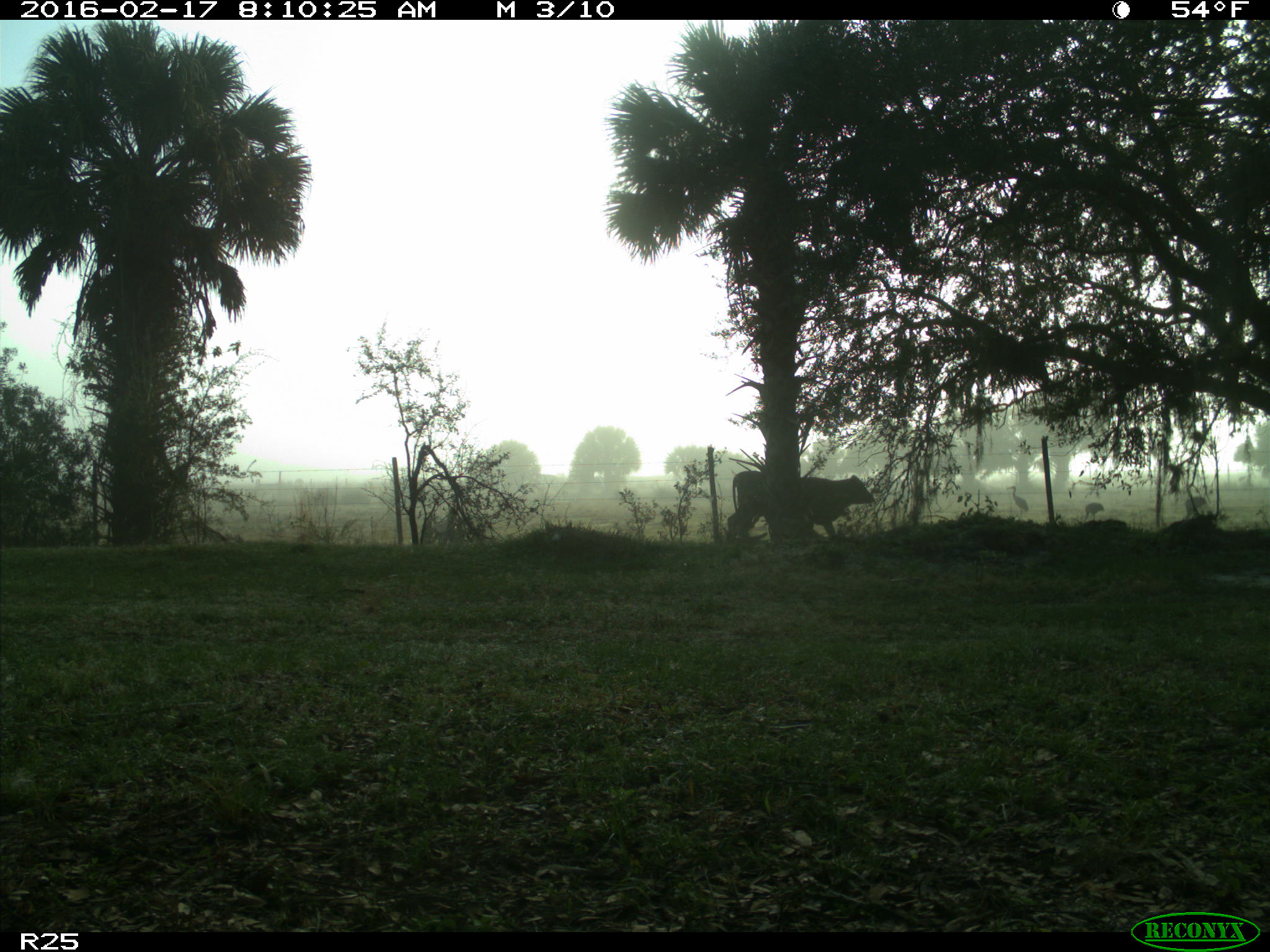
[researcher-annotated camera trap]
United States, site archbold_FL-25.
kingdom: Animalia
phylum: Chordata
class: Mammalia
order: Artiodactyla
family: Bovidae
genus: Bos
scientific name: Bos taurus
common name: domestic cow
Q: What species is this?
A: Bos taurus (domestic cow).